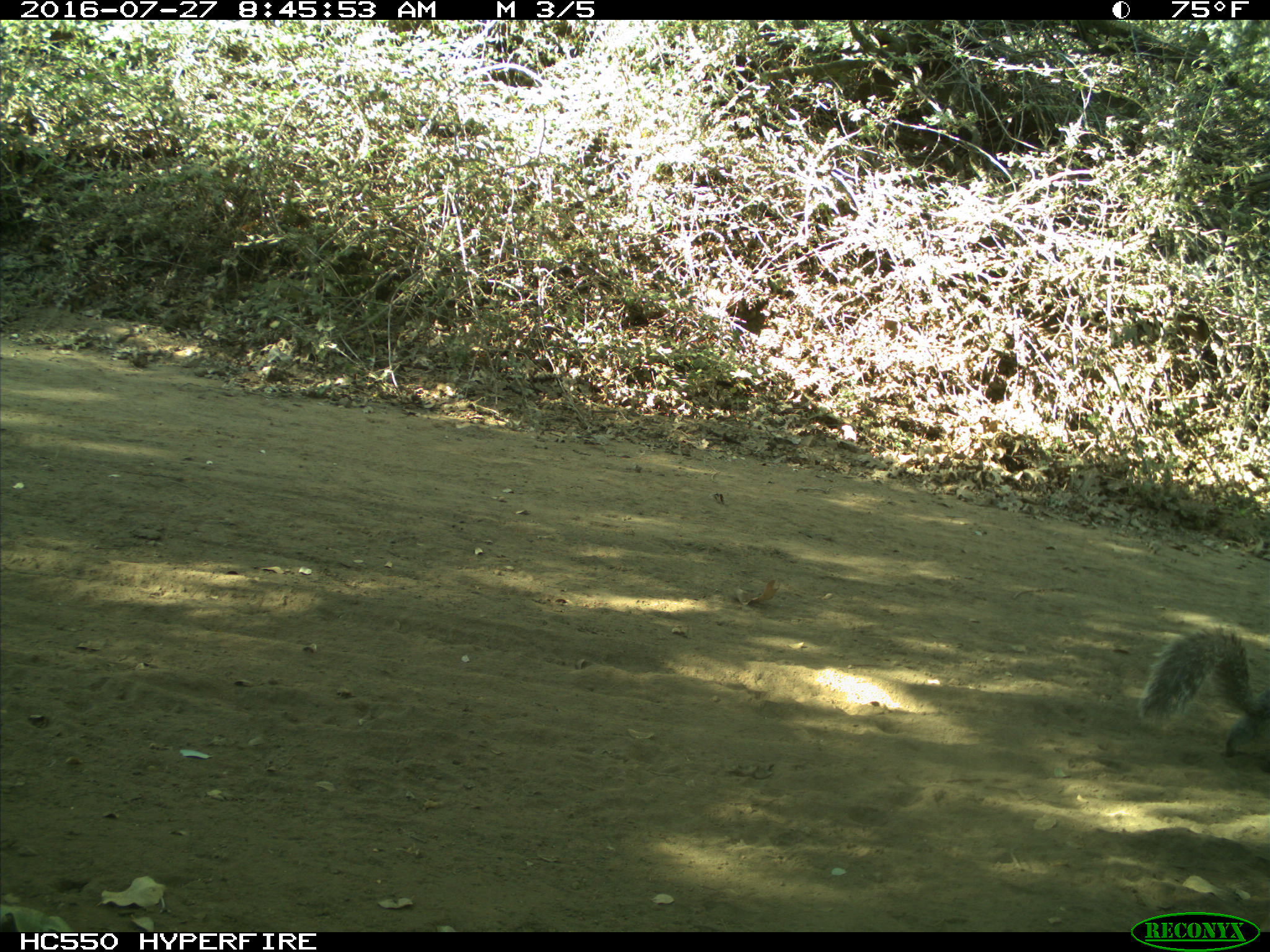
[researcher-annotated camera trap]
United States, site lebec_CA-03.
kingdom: Animalia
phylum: Chordata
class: Mammalia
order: Rodentia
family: Sciuridae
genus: Sciurus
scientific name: Sciurus carolinensis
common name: eastern gray squirrel